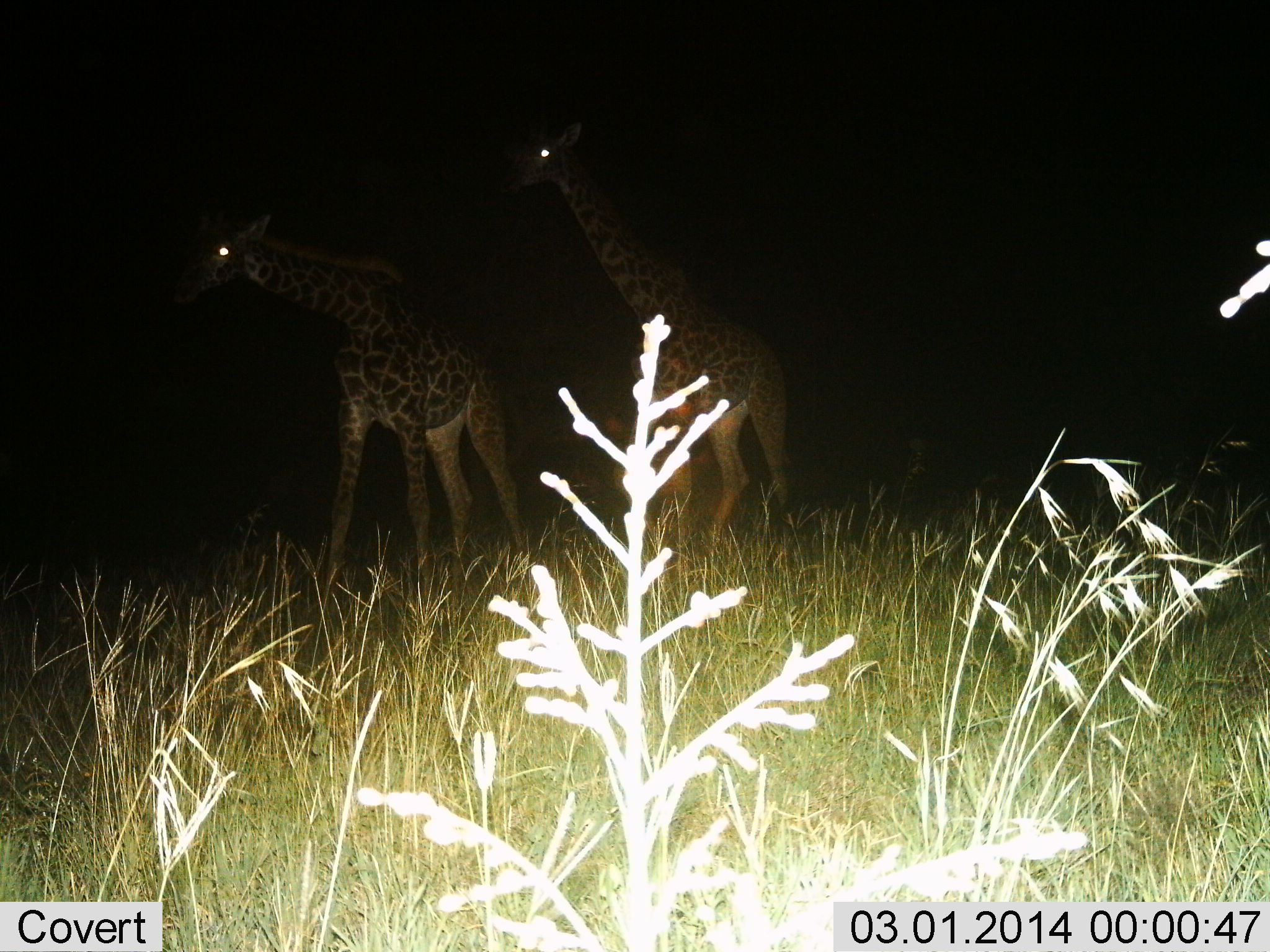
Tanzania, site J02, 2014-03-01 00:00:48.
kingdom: Animalia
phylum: Chordata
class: Mammalia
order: Artiodactyla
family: Giraffidae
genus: Giraffa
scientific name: Giraffa camelopardalis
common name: giraffe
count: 2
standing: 100%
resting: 0%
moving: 0%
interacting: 0%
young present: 0%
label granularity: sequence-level